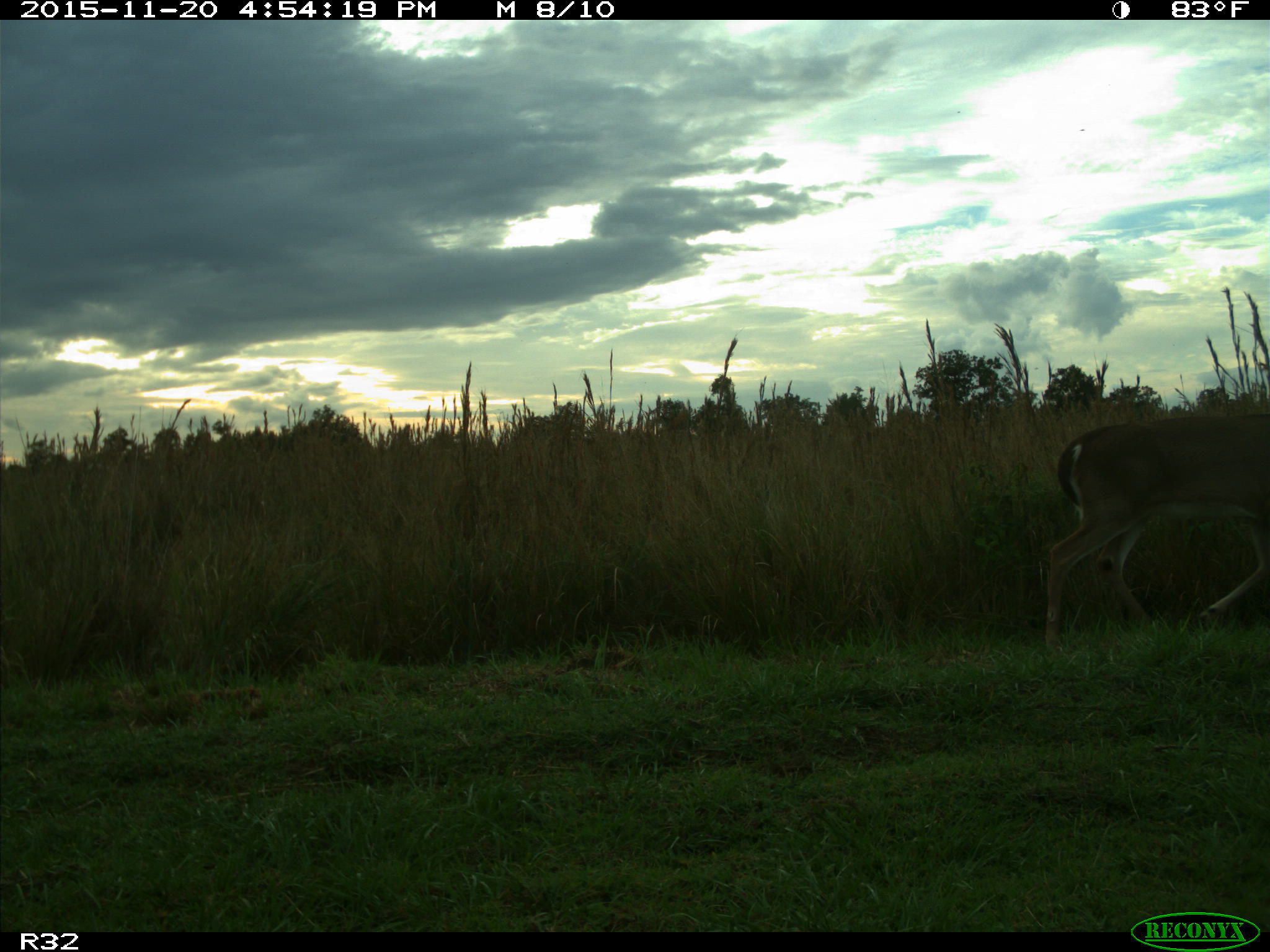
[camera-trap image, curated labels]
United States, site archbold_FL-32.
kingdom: Animalia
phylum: Chordata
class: Mammalia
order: Artiodactyla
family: Cervidae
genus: Odocoileus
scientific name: Odocoileus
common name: deer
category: unidentified deer